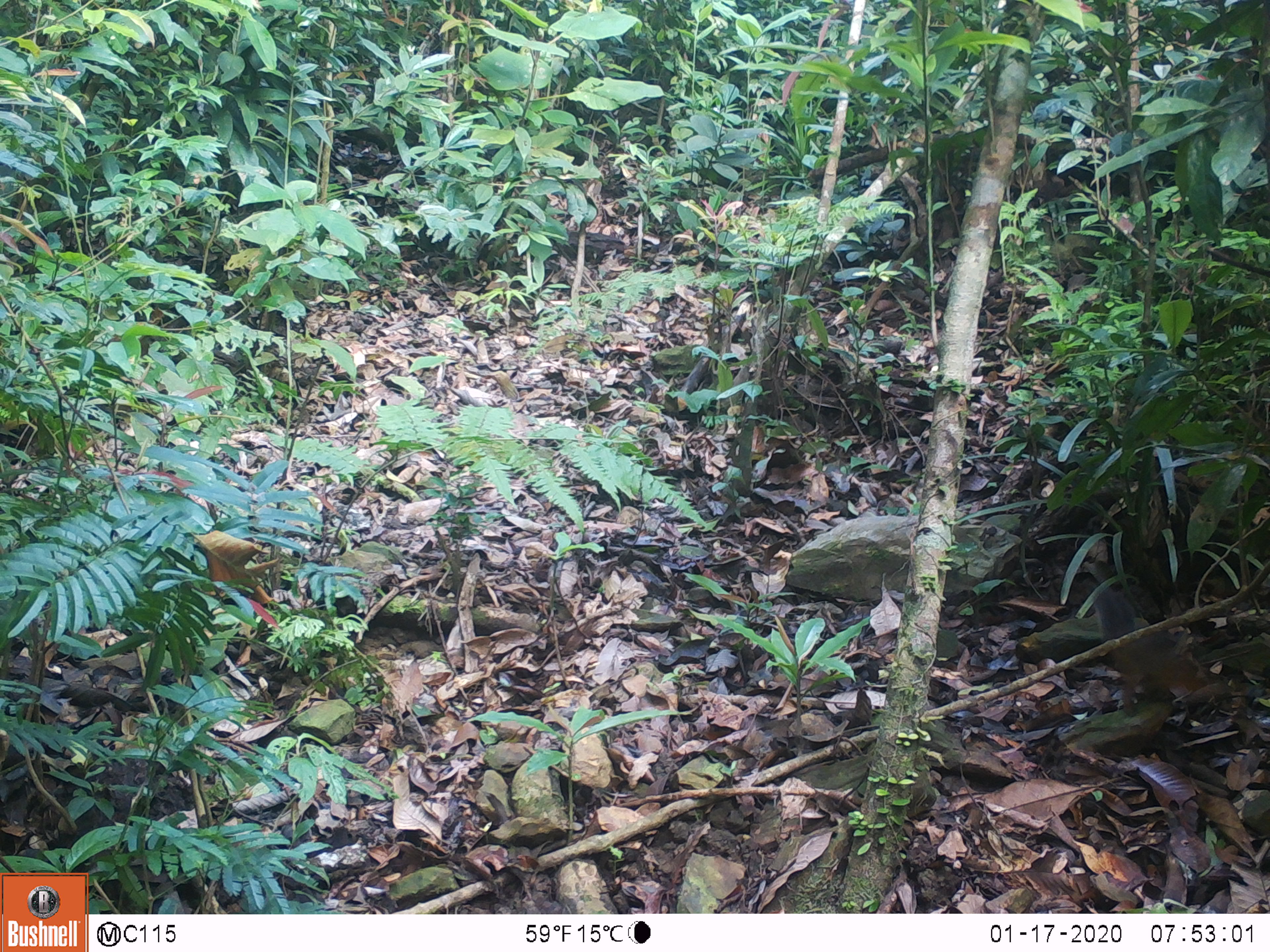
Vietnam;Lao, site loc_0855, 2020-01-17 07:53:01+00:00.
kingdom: Animalia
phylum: Chordata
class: Mammalia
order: Rodentia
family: Sciuridae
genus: Dremomys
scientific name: Dremomys rufigenis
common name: red-cheeked squirrel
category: red cheeked squirrel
Red cheeked squirrel (red-cheeked squirrel) (Dremomys rufigenis). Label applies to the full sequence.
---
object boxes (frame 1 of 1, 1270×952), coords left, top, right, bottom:
red cheeked squirrel: 1077, 567, 1219, 719